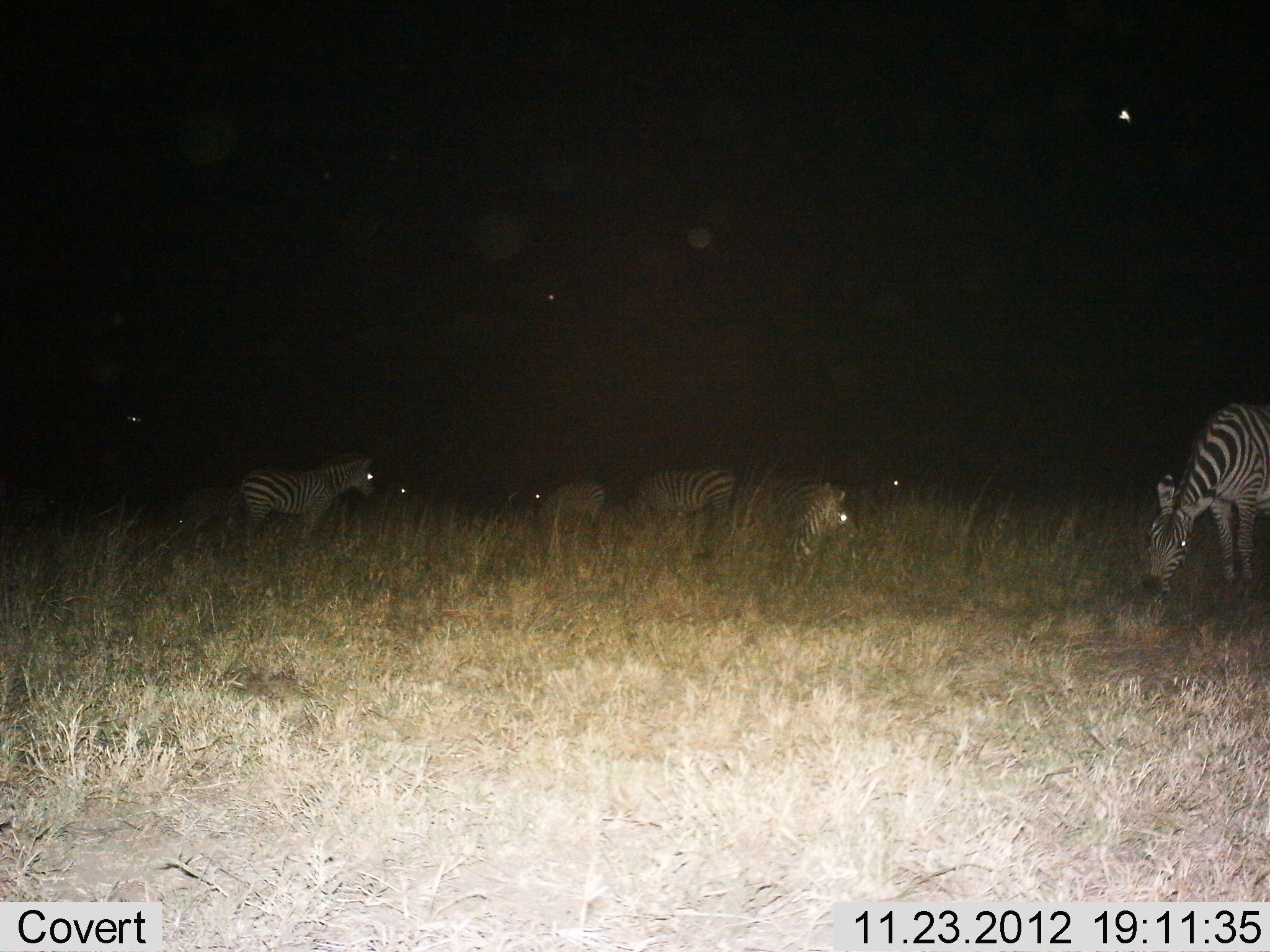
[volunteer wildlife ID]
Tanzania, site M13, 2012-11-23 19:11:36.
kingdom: Animalia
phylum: Chordata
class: Mammalia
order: Perissodactyla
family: Equidae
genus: Equus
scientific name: Equus quagga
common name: plains zebra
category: zebra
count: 6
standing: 62%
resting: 7%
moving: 10%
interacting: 7%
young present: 3%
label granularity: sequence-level